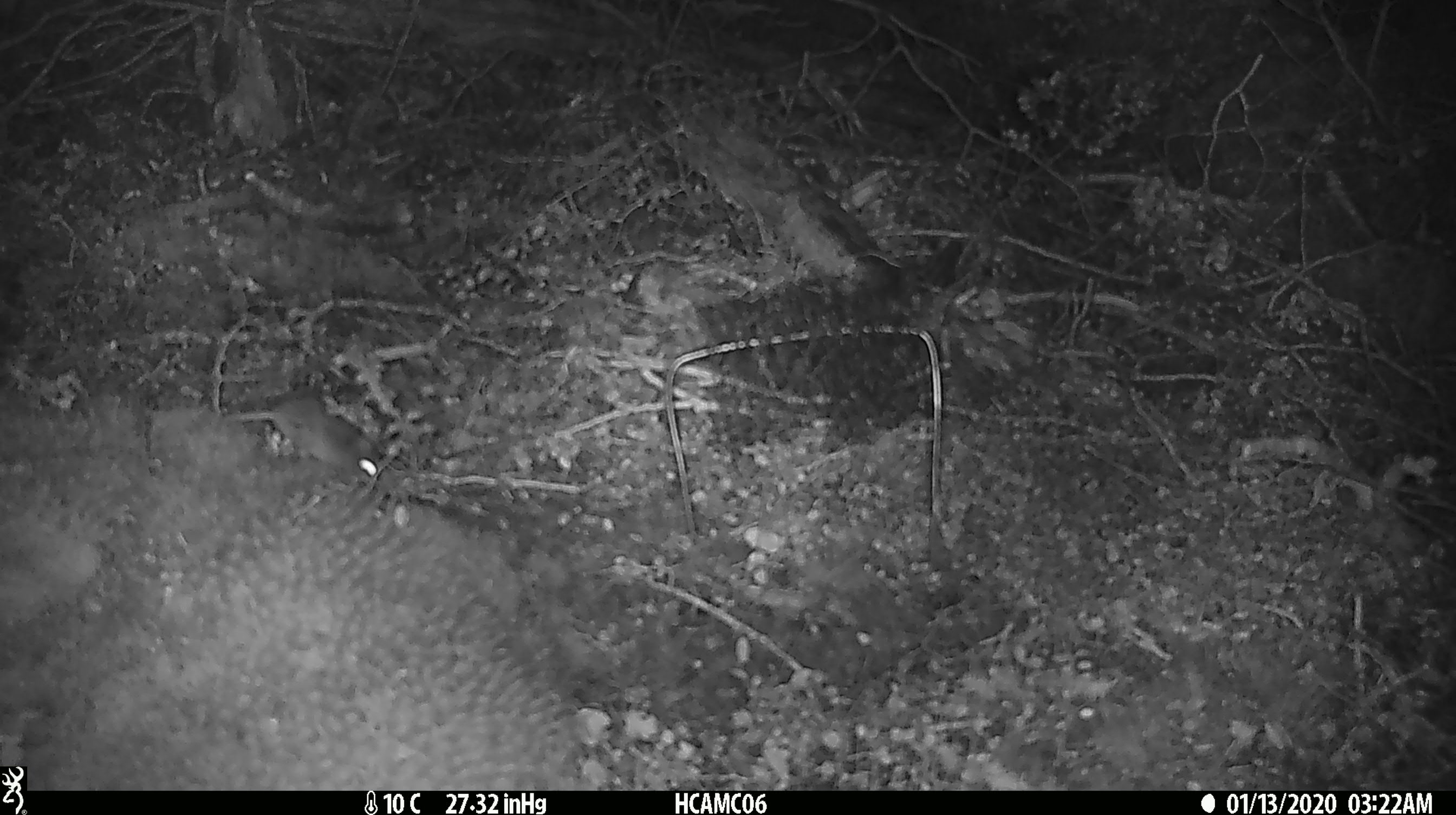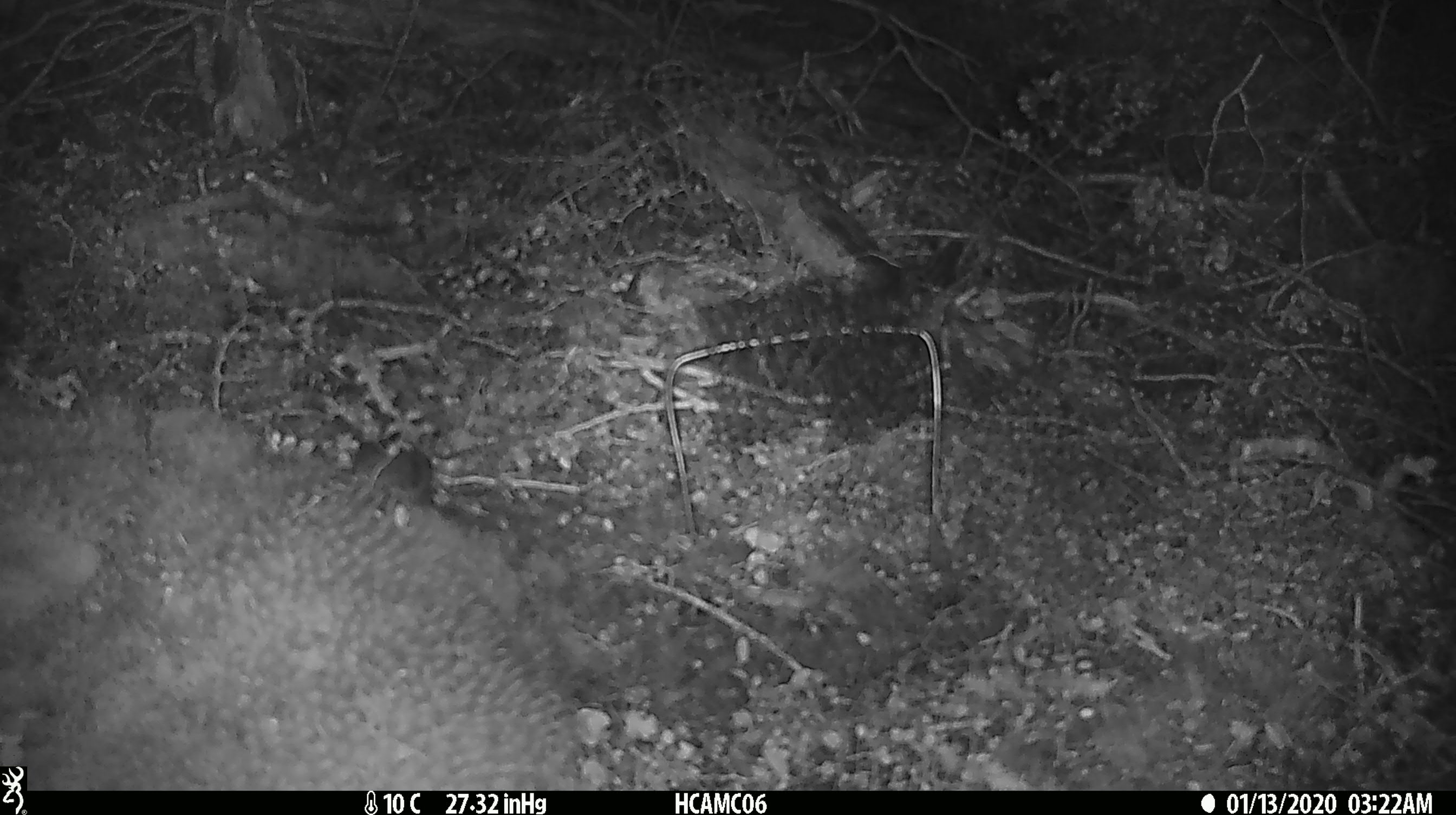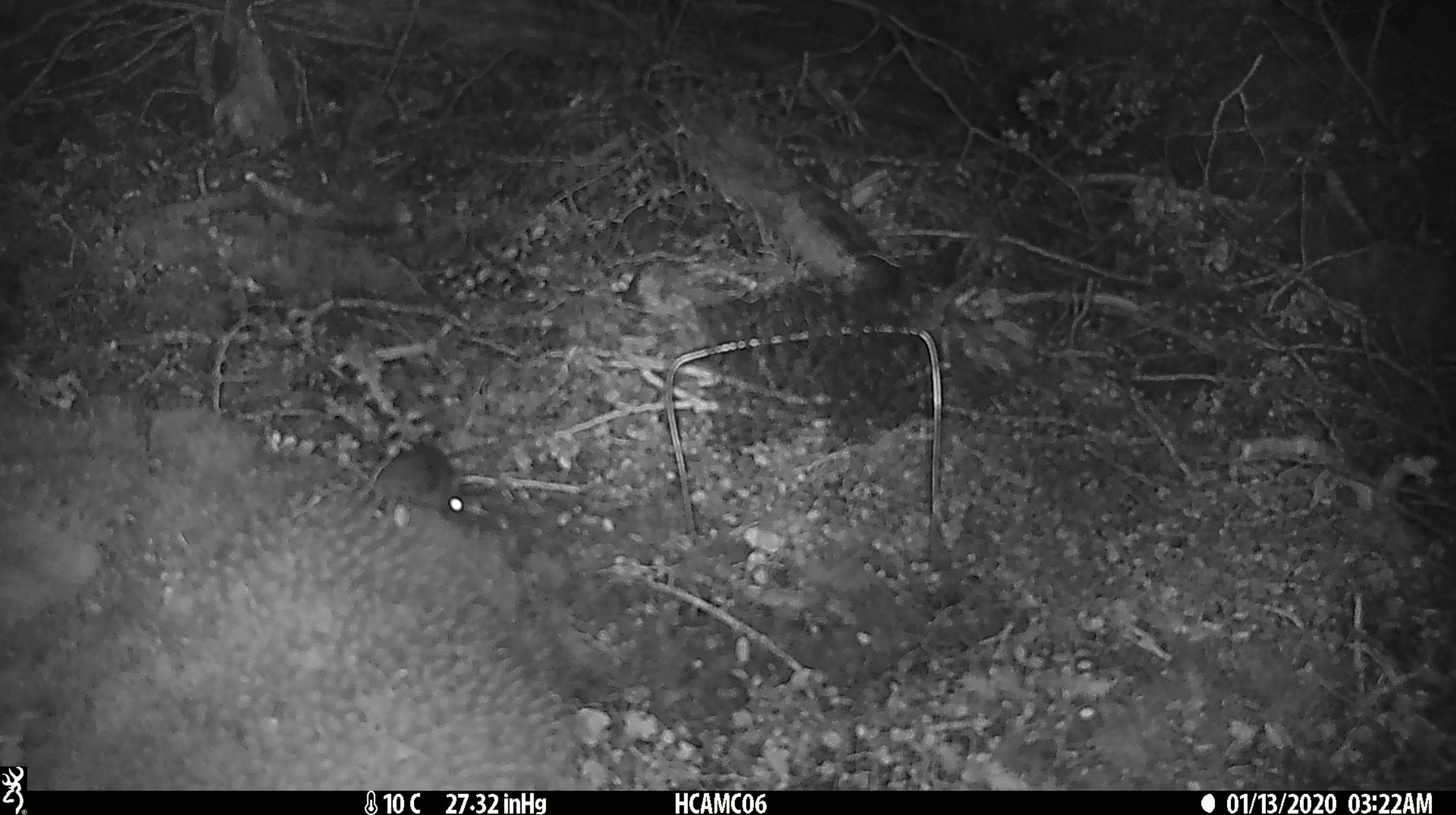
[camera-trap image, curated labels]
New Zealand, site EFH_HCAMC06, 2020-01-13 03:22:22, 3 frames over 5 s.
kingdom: Animalia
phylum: Chordata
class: Mammalia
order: Rodentia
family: Muridae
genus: Mus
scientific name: Mus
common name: mouse